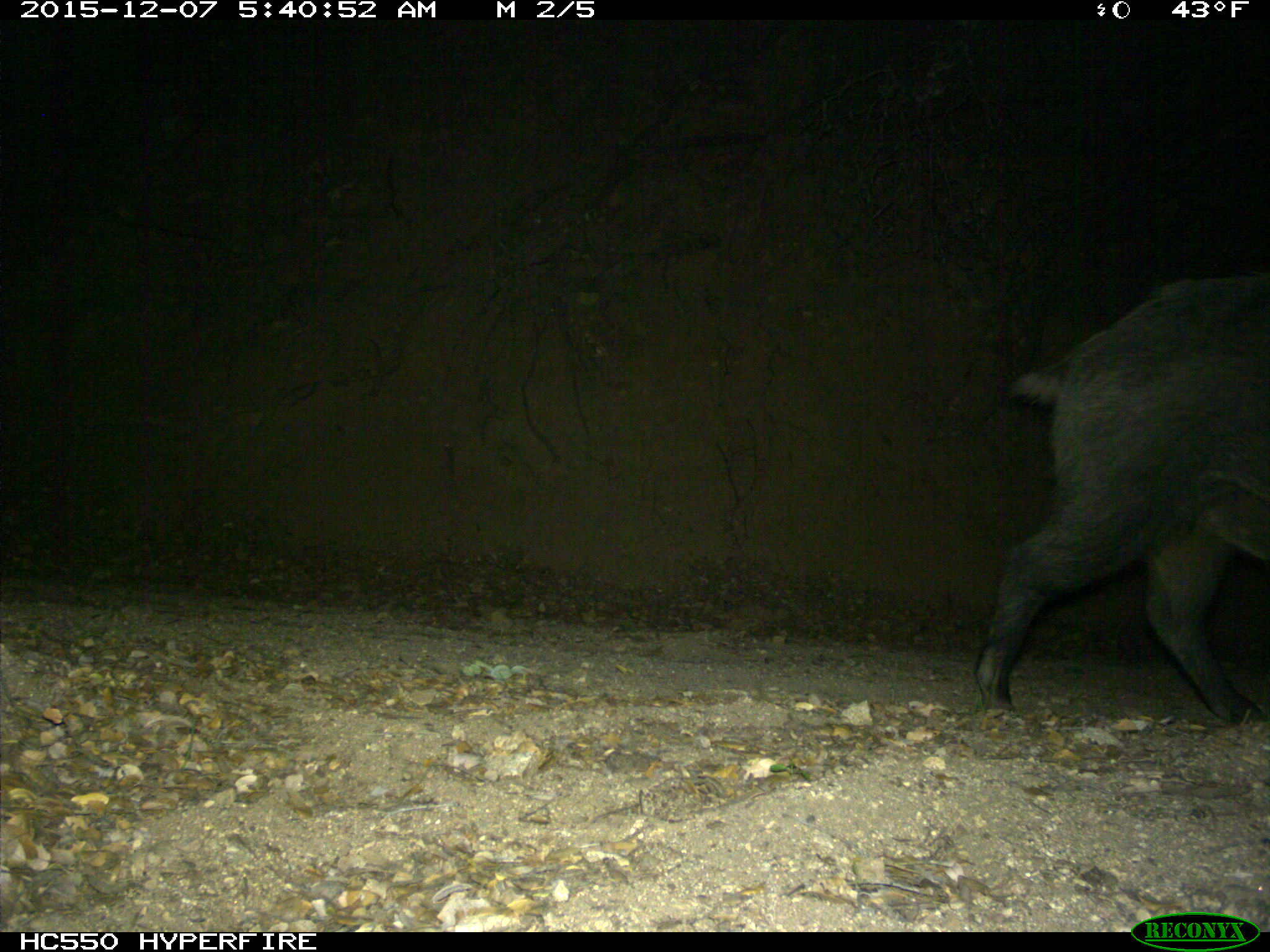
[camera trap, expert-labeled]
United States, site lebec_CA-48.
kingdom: Animalia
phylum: Chordata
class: Mammalia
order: Artiodactyla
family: Suidae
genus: Sus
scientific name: Sus scrofa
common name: wild boar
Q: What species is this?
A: Sus scrofa (wild boar).